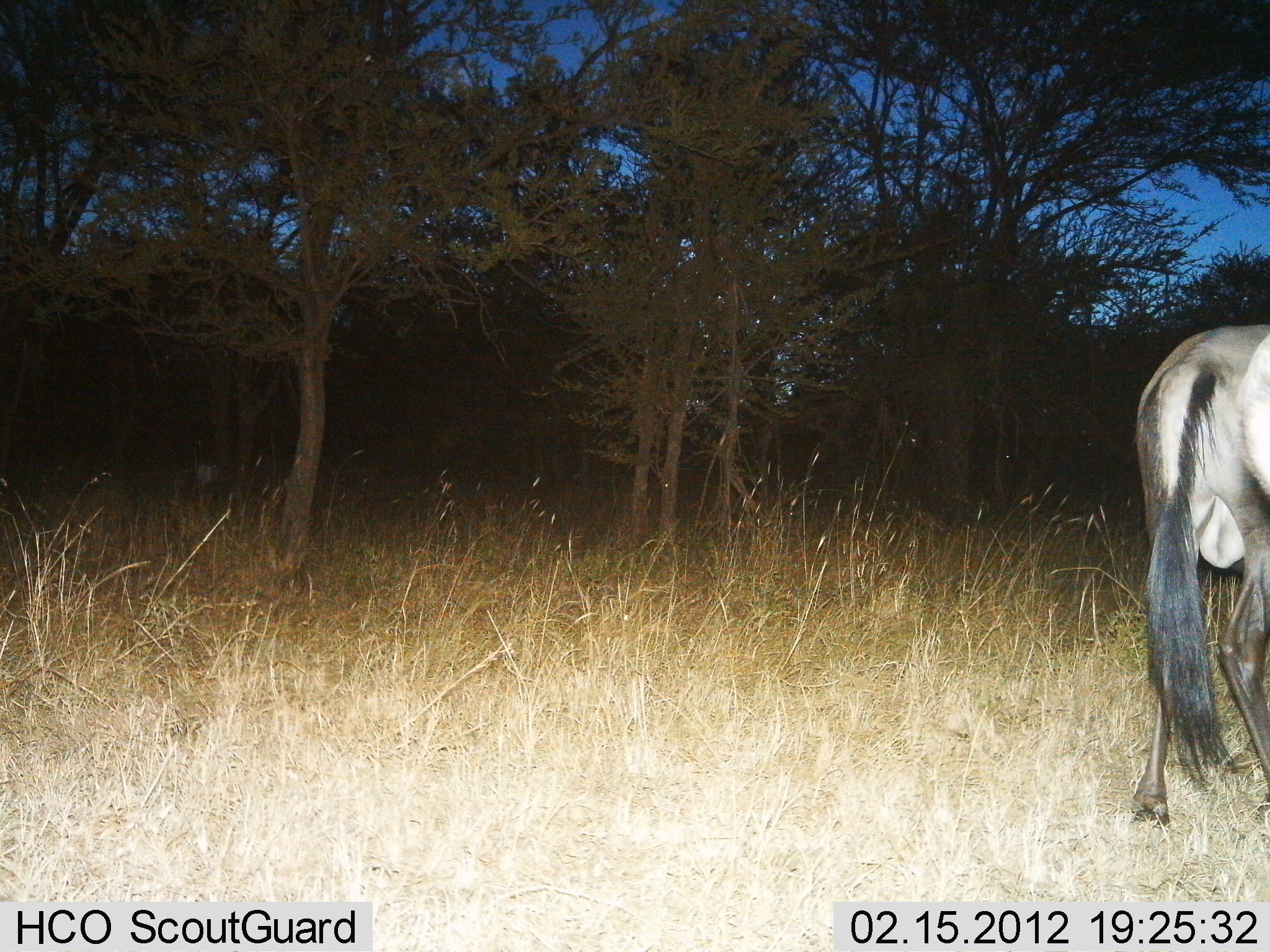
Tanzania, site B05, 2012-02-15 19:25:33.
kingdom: Animalia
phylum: Chordata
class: Mammalia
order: Artiodactyla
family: Bovidae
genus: Connochaetes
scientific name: Connochaetes taurinus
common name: blue wildebeest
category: wildebeest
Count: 1.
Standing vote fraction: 95%.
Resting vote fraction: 0%.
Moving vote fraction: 0%.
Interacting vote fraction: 0%.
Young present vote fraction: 0%.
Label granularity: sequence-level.